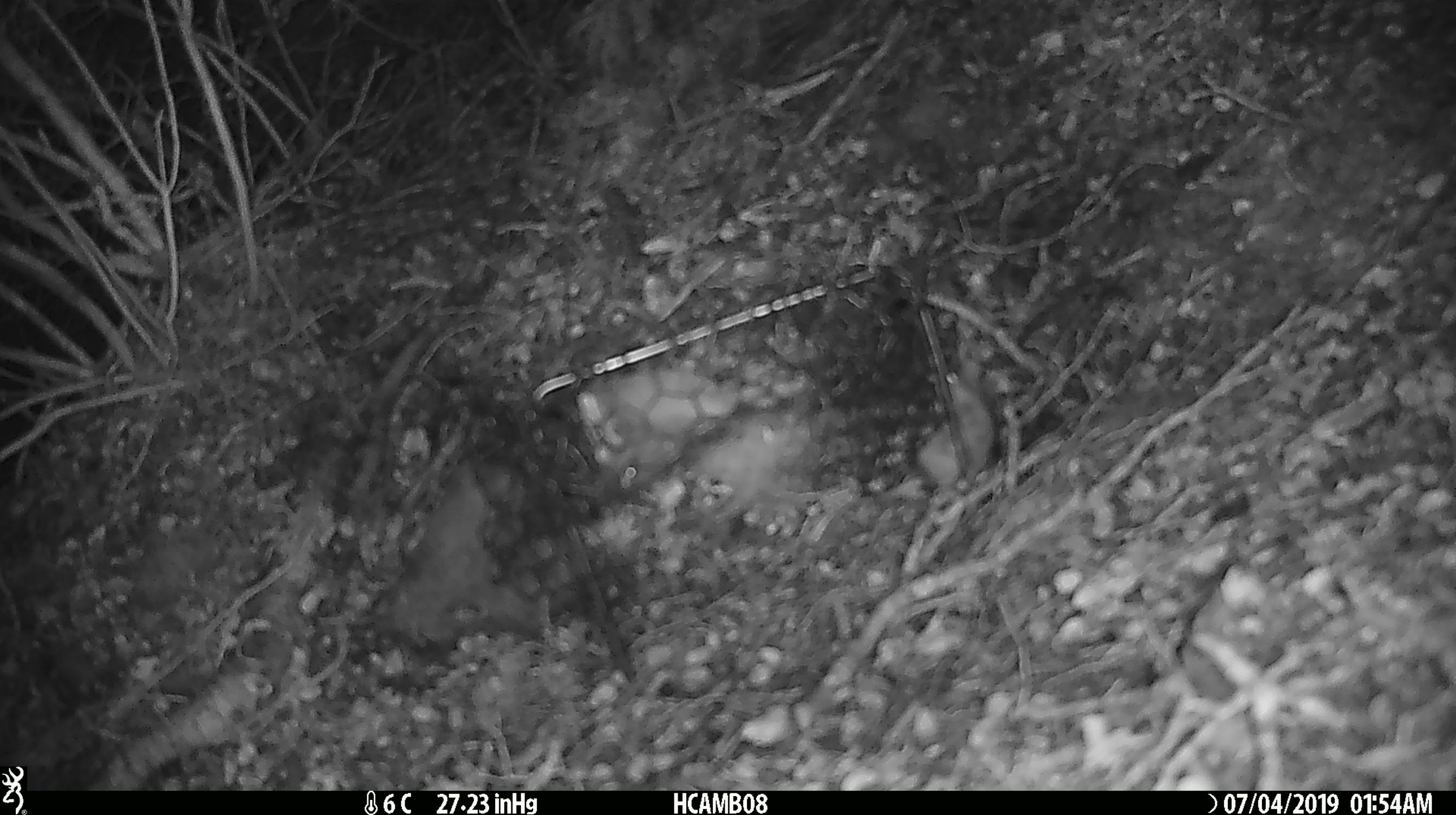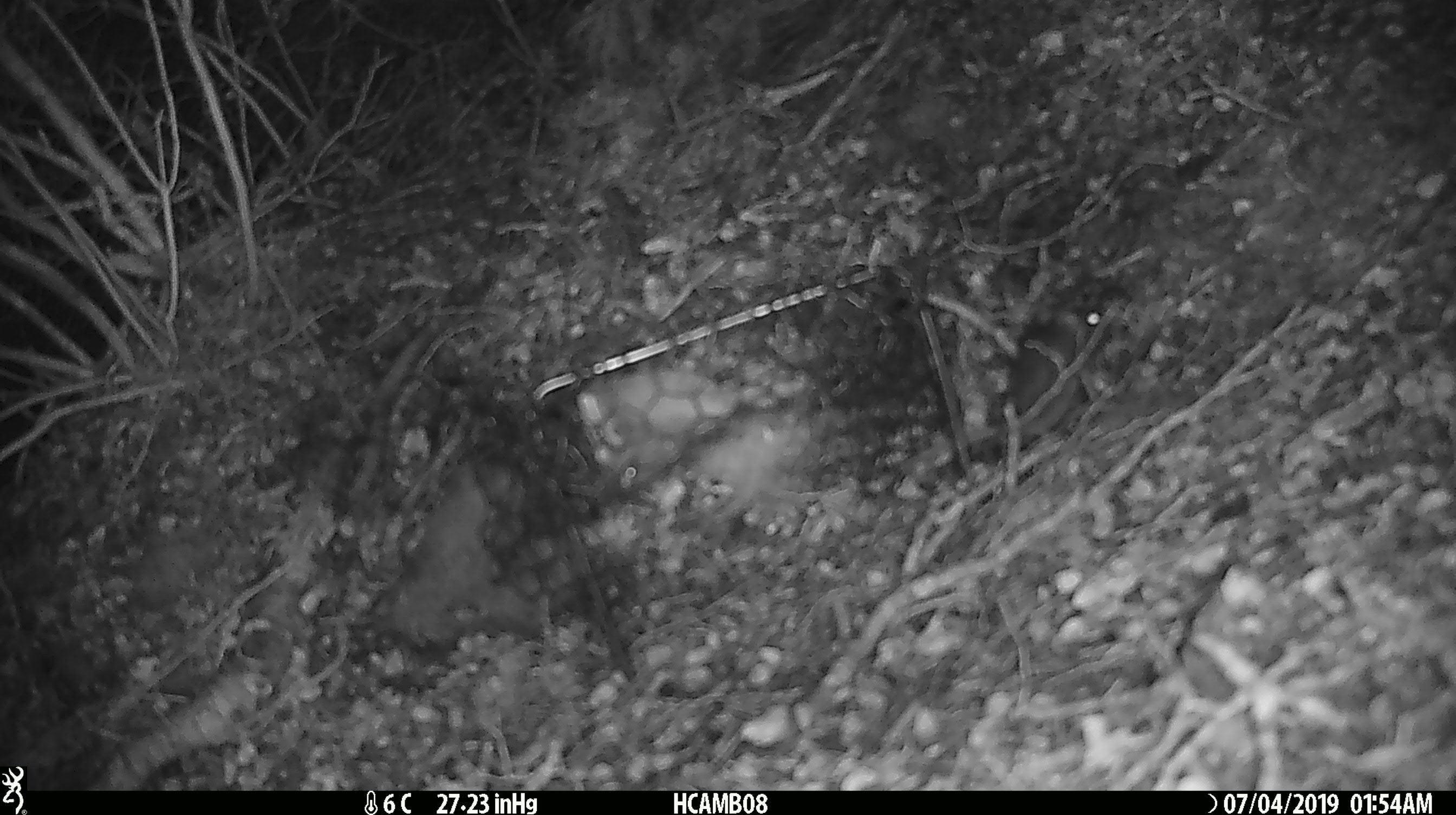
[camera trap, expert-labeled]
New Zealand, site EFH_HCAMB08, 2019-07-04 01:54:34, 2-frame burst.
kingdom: Animalia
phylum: Chordata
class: Mammalia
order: Rodentia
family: Muridae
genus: Mus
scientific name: Mus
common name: mouse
Mouse (Mus).